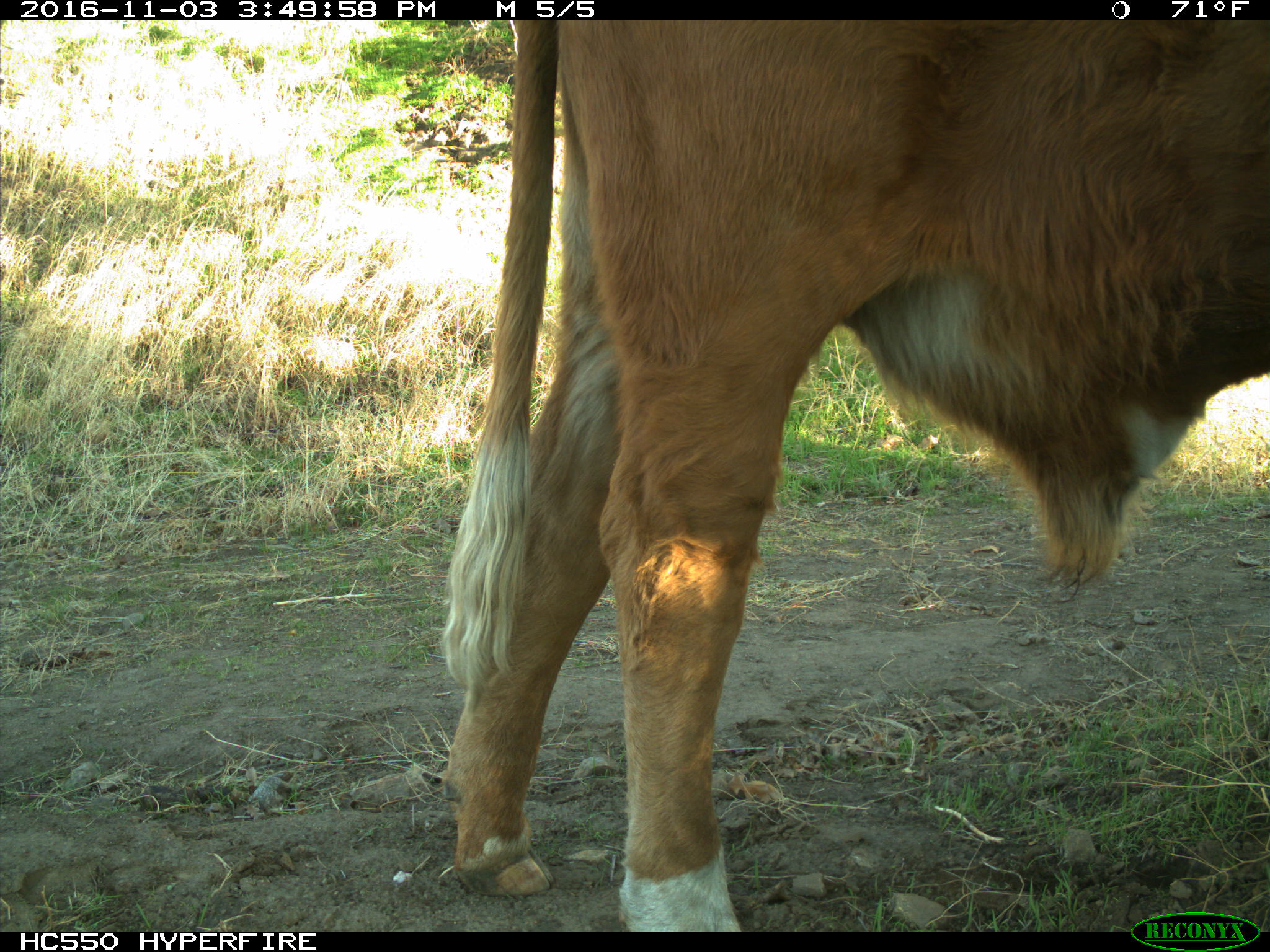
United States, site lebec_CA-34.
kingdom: Animalia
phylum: Chordata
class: Mammalia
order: Artiodactyla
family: Bovidae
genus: Bos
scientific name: Bos taurus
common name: domestic cow